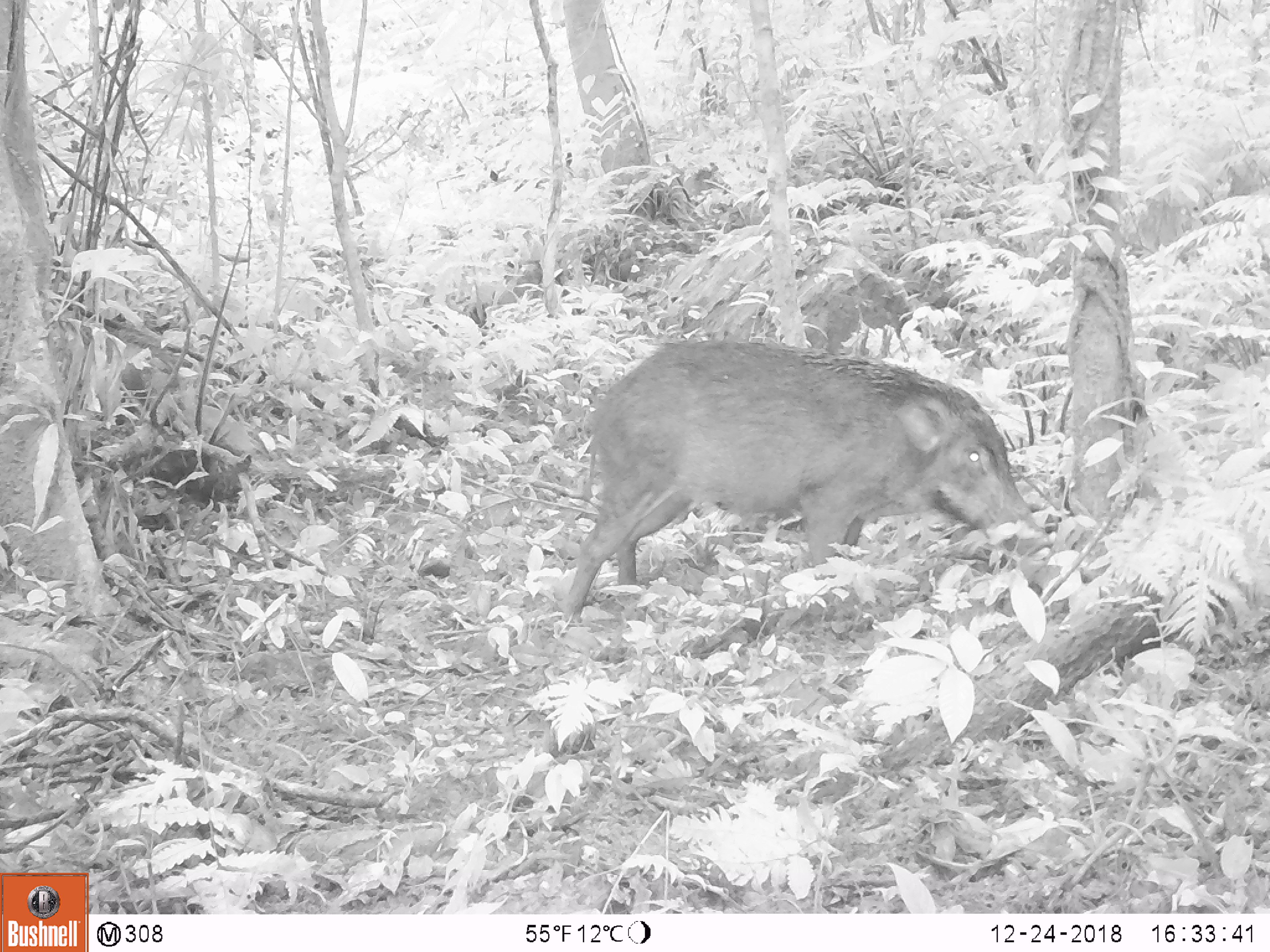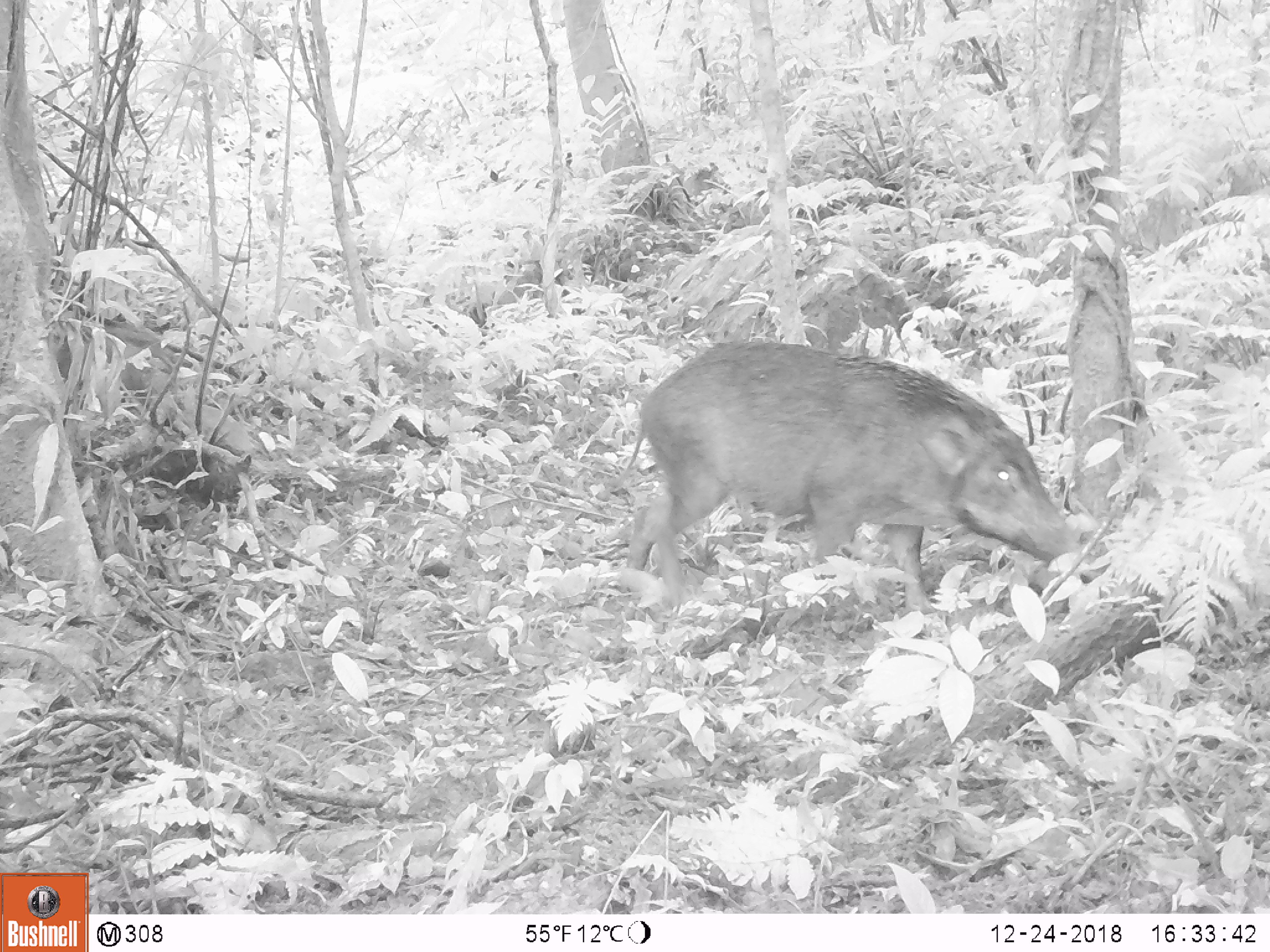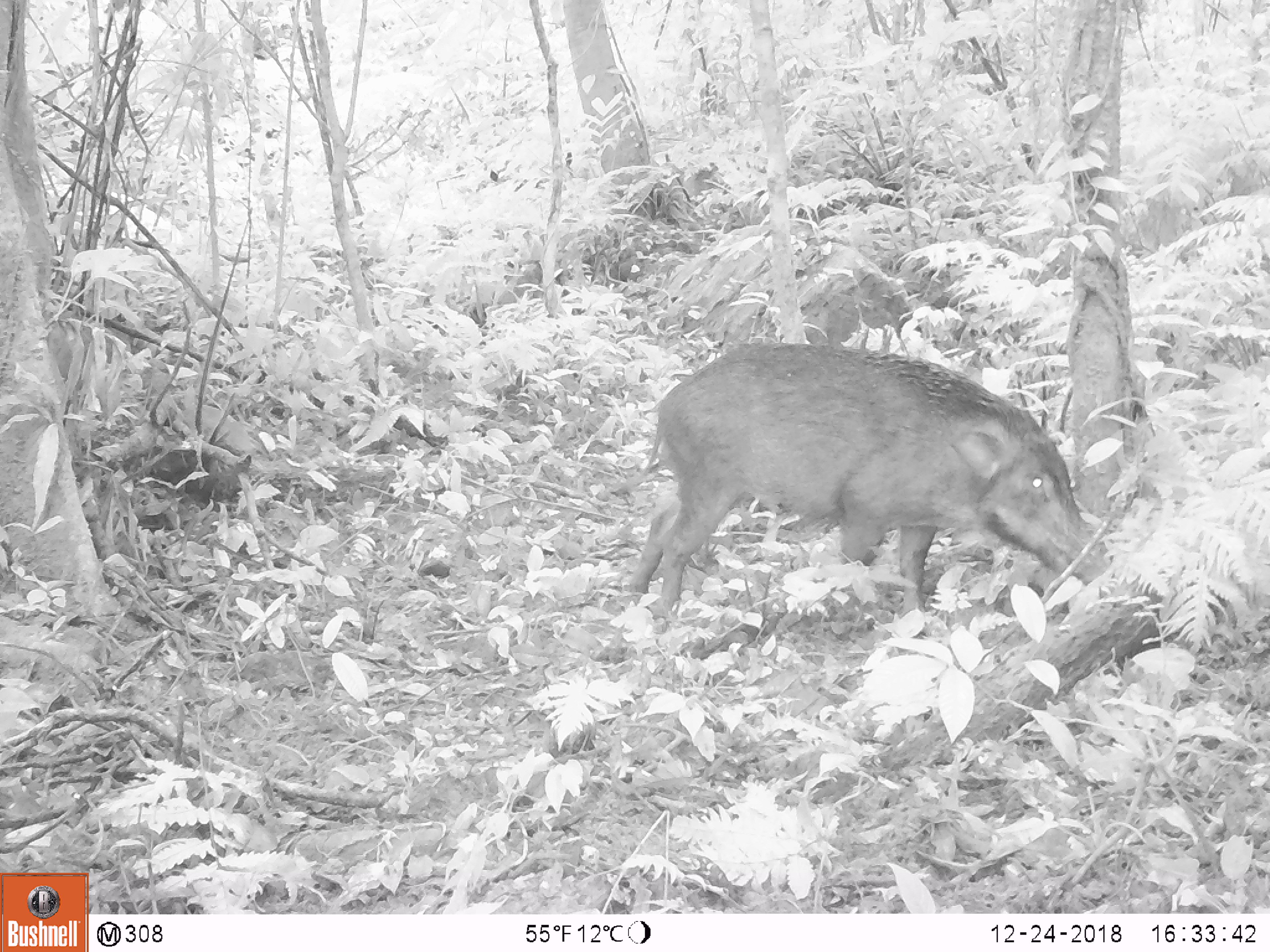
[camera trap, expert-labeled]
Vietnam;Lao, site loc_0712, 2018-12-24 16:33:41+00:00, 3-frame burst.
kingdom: Animalia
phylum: Chordata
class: Mammalia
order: Artiodactyla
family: Suidae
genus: Sus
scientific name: Sus scrofa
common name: eurasian wild pig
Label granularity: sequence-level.